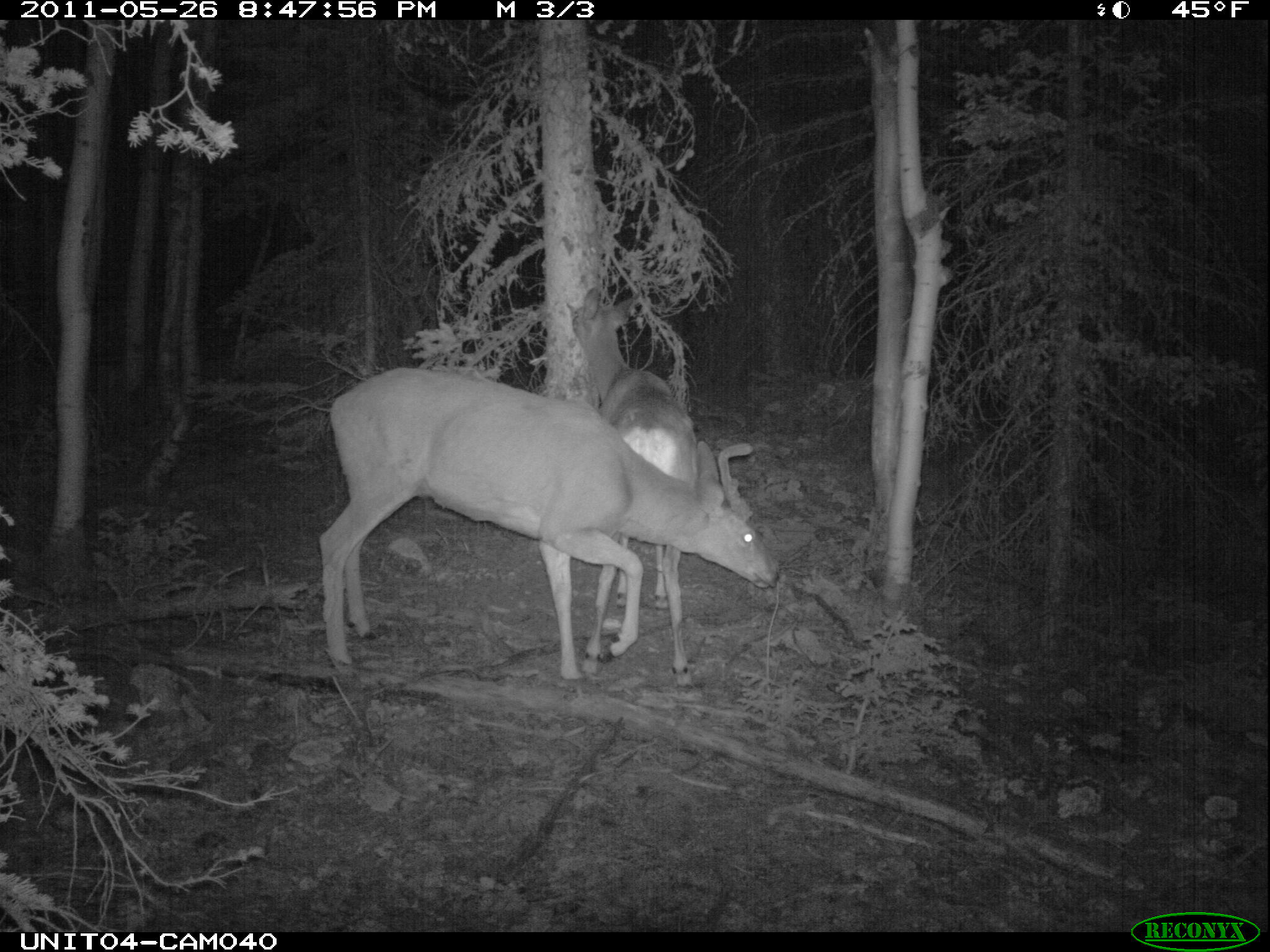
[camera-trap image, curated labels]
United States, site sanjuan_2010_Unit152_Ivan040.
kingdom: Animalia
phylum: Chordata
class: Mammalia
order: Artiodactyla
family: Cervidae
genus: Odocoileus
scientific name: Odocoileus hemionus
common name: mule deer